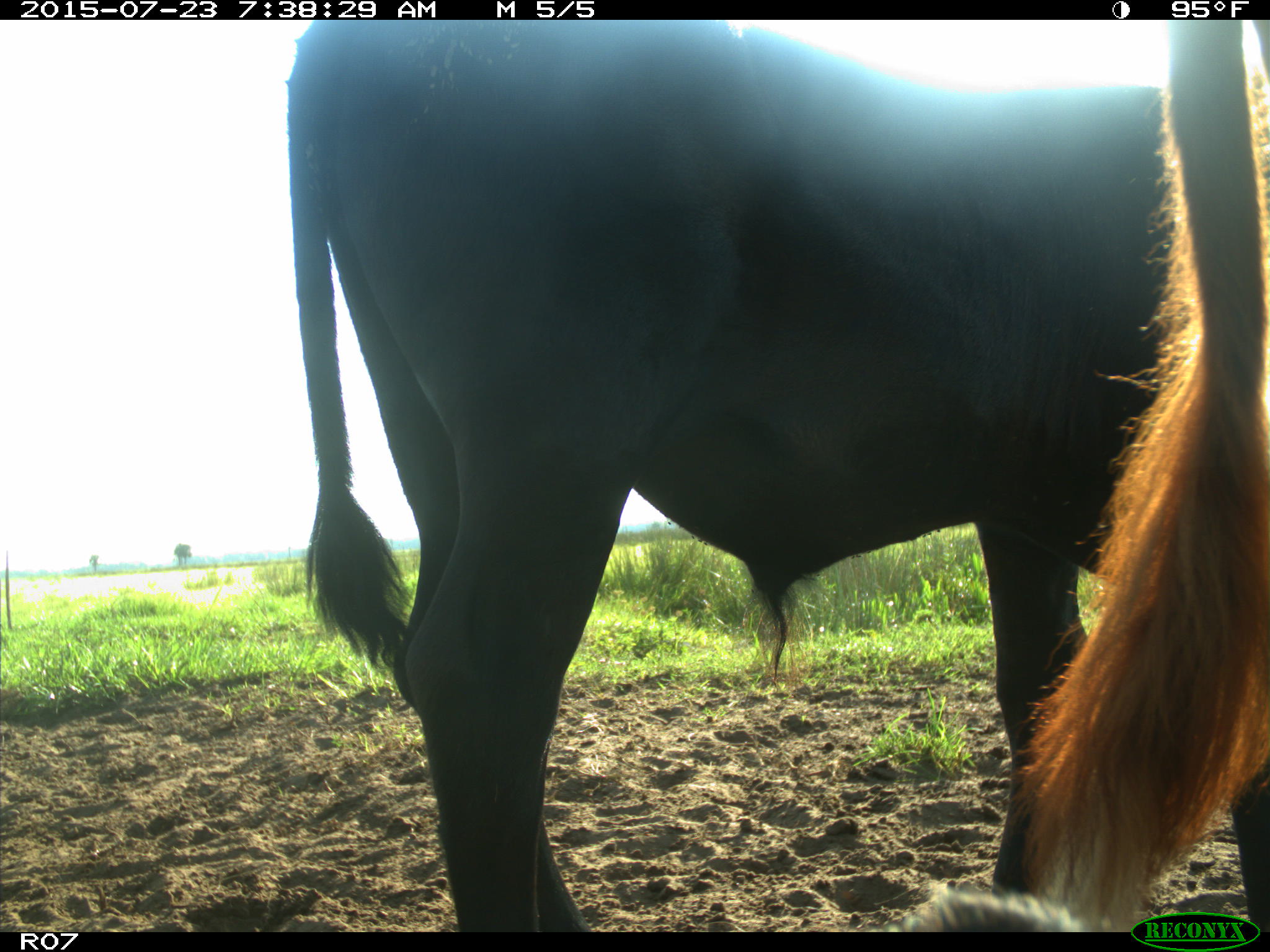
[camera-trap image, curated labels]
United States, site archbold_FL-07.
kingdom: Animalia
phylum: Chordata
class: Mammalia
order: Artiodactyla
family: Bovidae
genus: Bos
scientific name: Bos taurus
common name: domestic cow